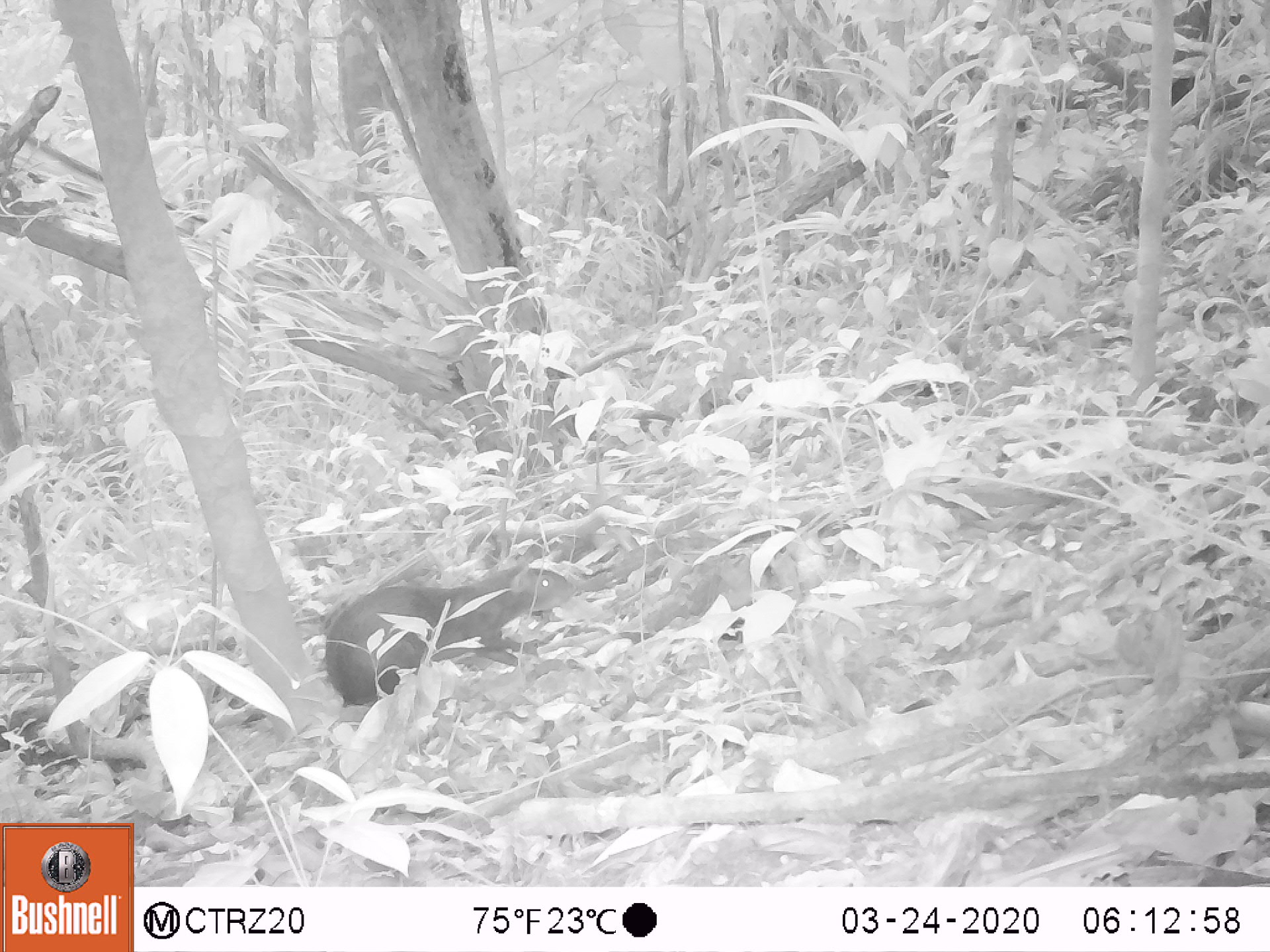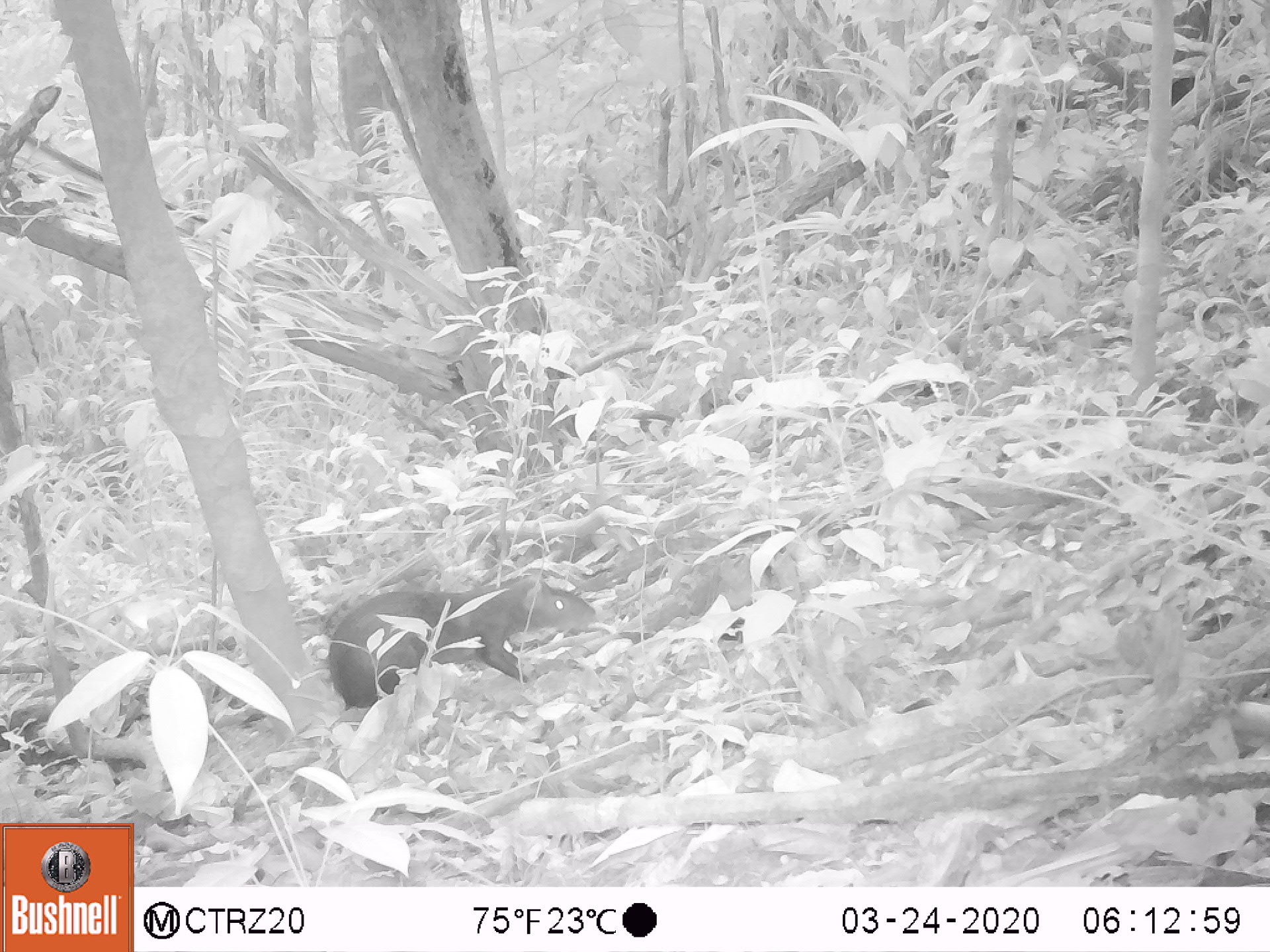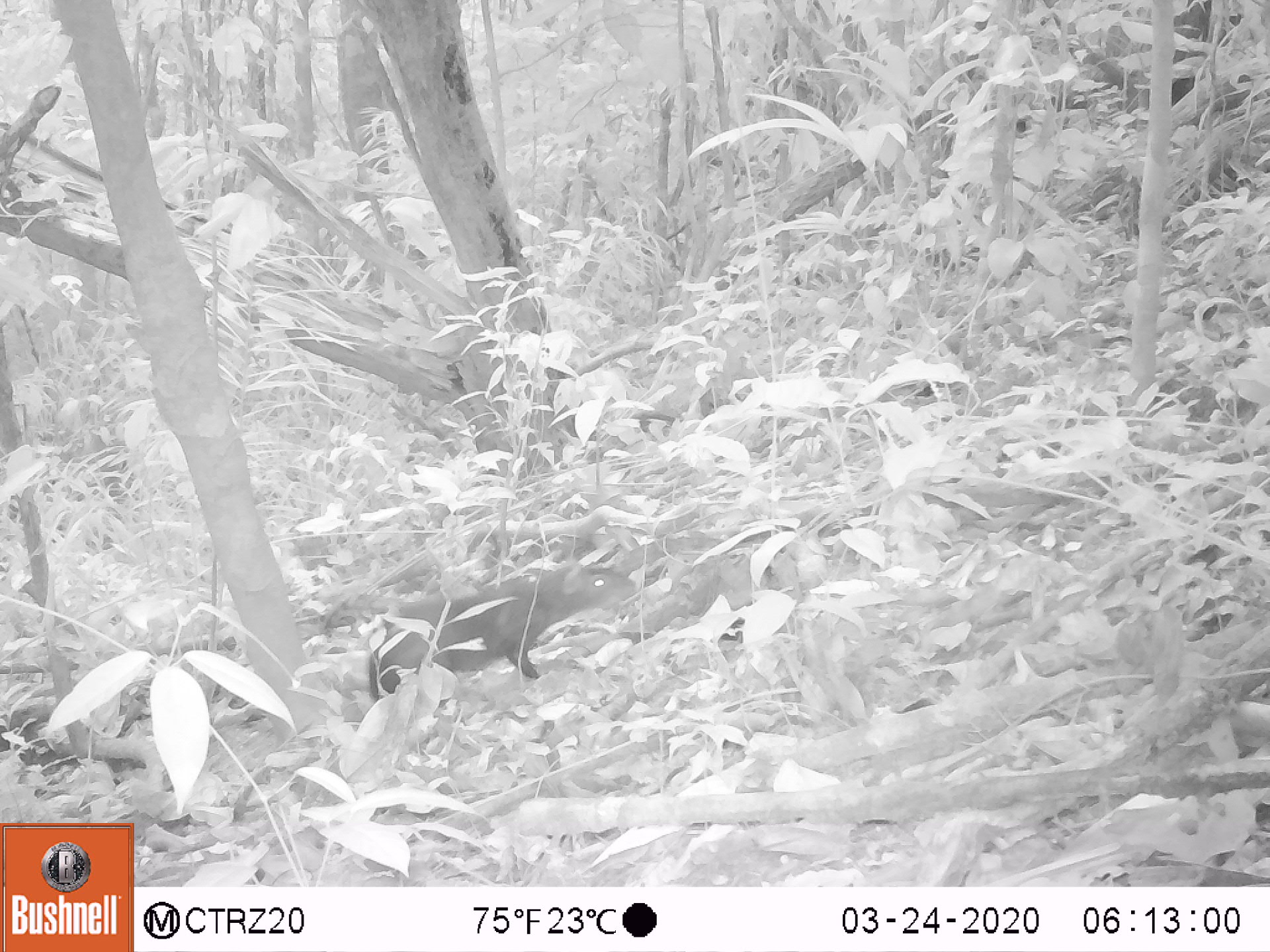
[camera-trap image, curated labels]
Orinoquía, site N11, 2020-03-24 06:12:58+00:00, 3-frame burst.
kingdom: Animalia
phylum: Chordata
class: Mammalia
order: Rodentia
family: Dasyproctidae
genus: Dasyprocta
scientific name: Dasyprocta fuliginosa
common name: black agouti